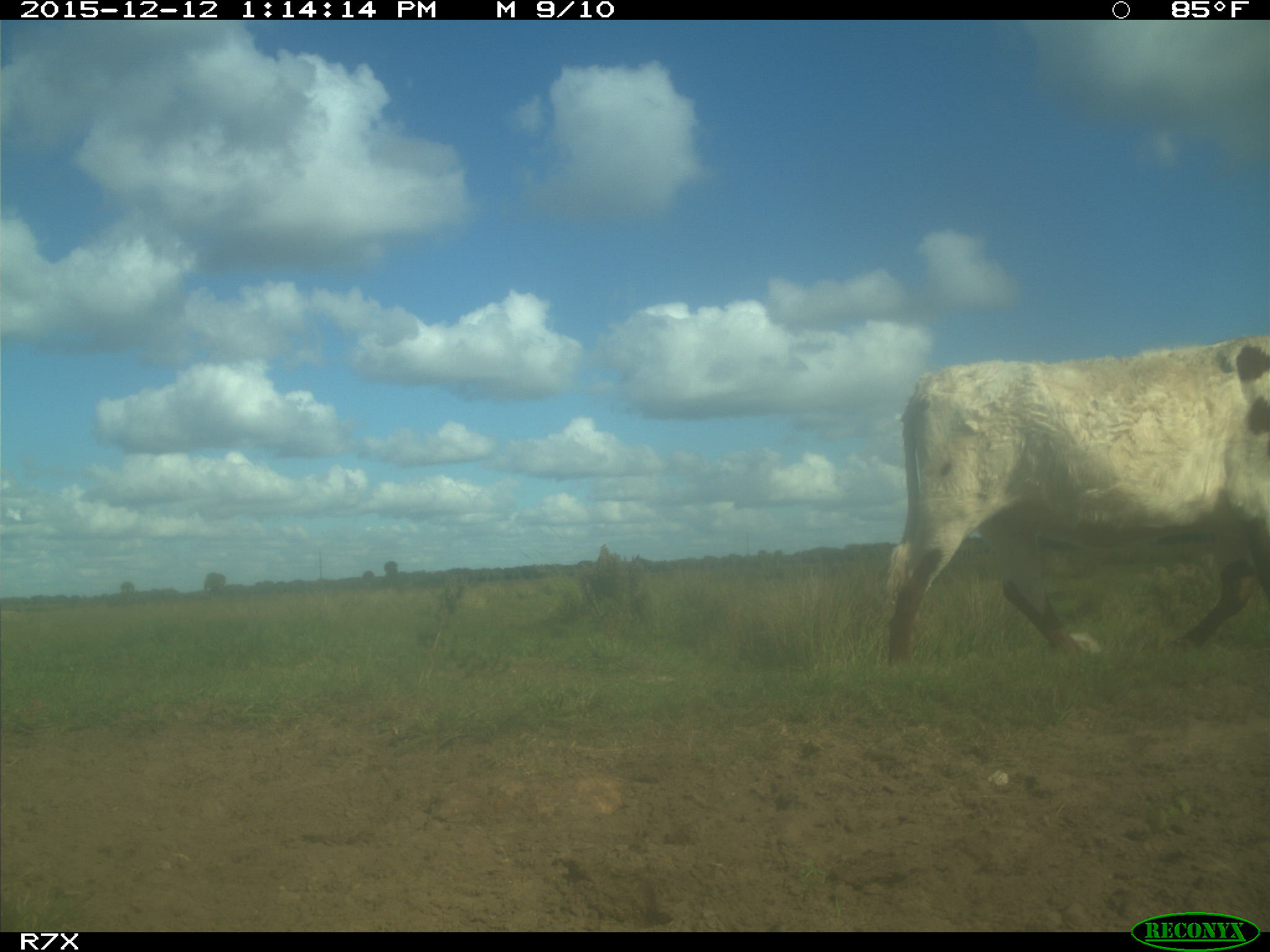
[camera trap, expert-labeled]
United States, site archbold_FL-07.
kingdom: Animalia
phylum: Chordata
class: Mammalia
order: Artiodactyla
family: Bovidae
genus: Bos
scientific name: Bos taurus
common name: domestic cow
Bos taurus (domestic cow).